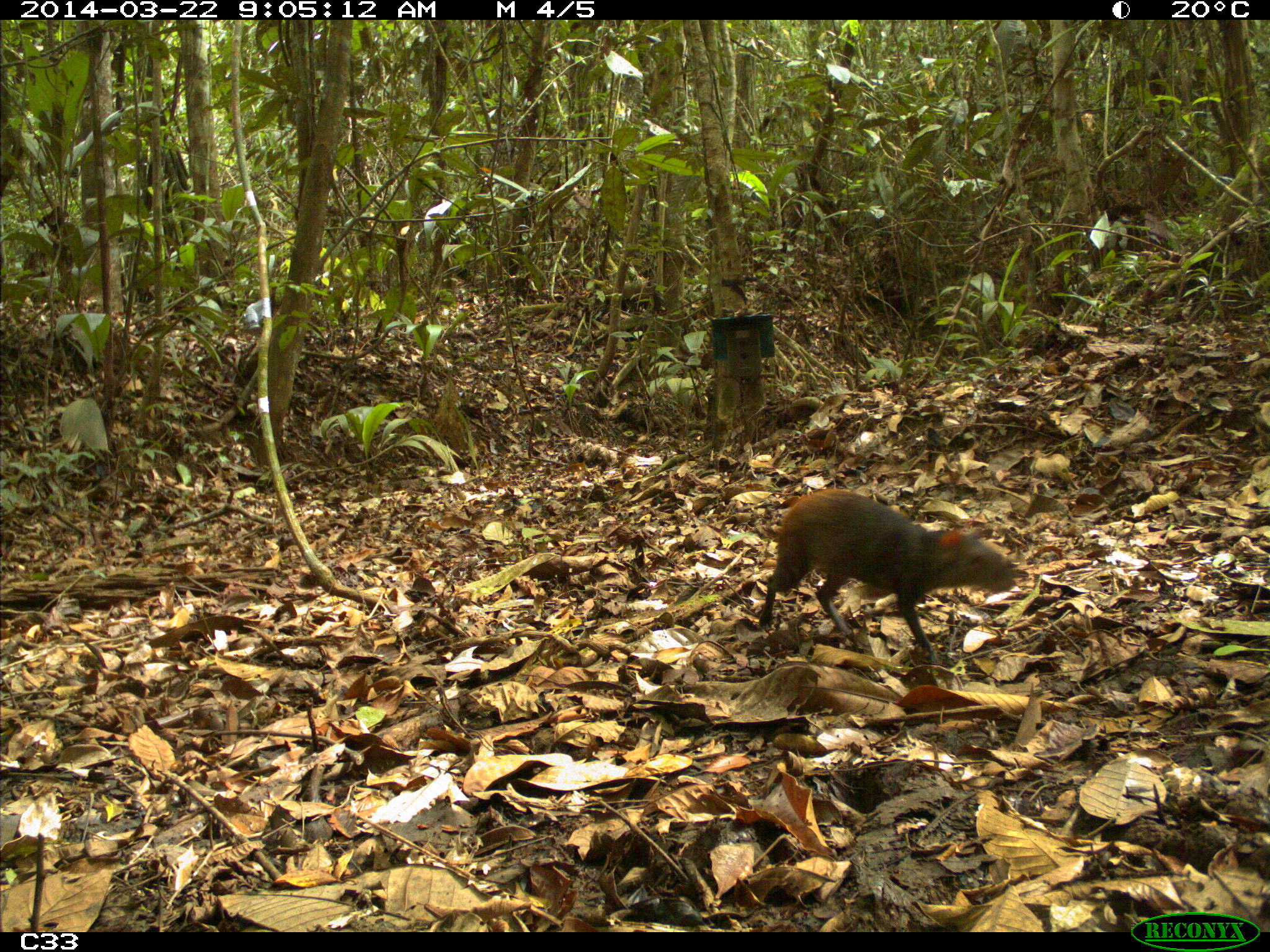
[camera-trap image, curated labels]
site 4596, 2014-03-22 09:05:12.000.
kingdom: Animalia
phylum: Chordata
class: Mammalia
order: Rodentia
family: Dasyproctidae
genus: Dasyprocta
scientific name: Dasyprocta leporina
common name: red-rumped agouti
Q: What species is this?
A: Dasyprocta leporina (red-rumped agouti).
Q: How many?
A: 1.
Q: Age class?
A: Adult.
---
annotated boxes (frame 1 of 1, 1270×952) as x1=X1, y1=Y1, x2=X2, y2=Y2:
dasyprocta leporina: x1=756, y1=485, x2=1017, y2=667